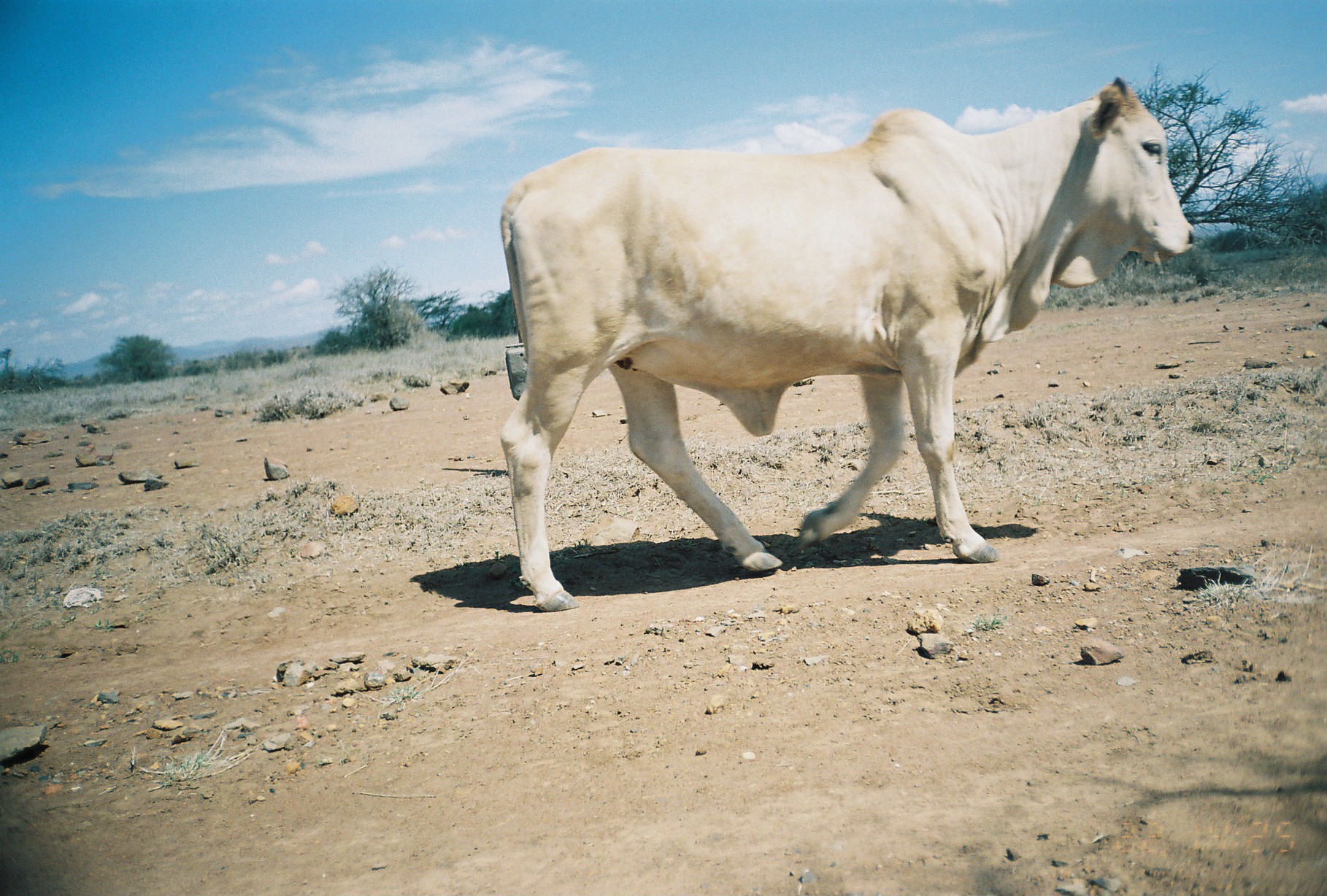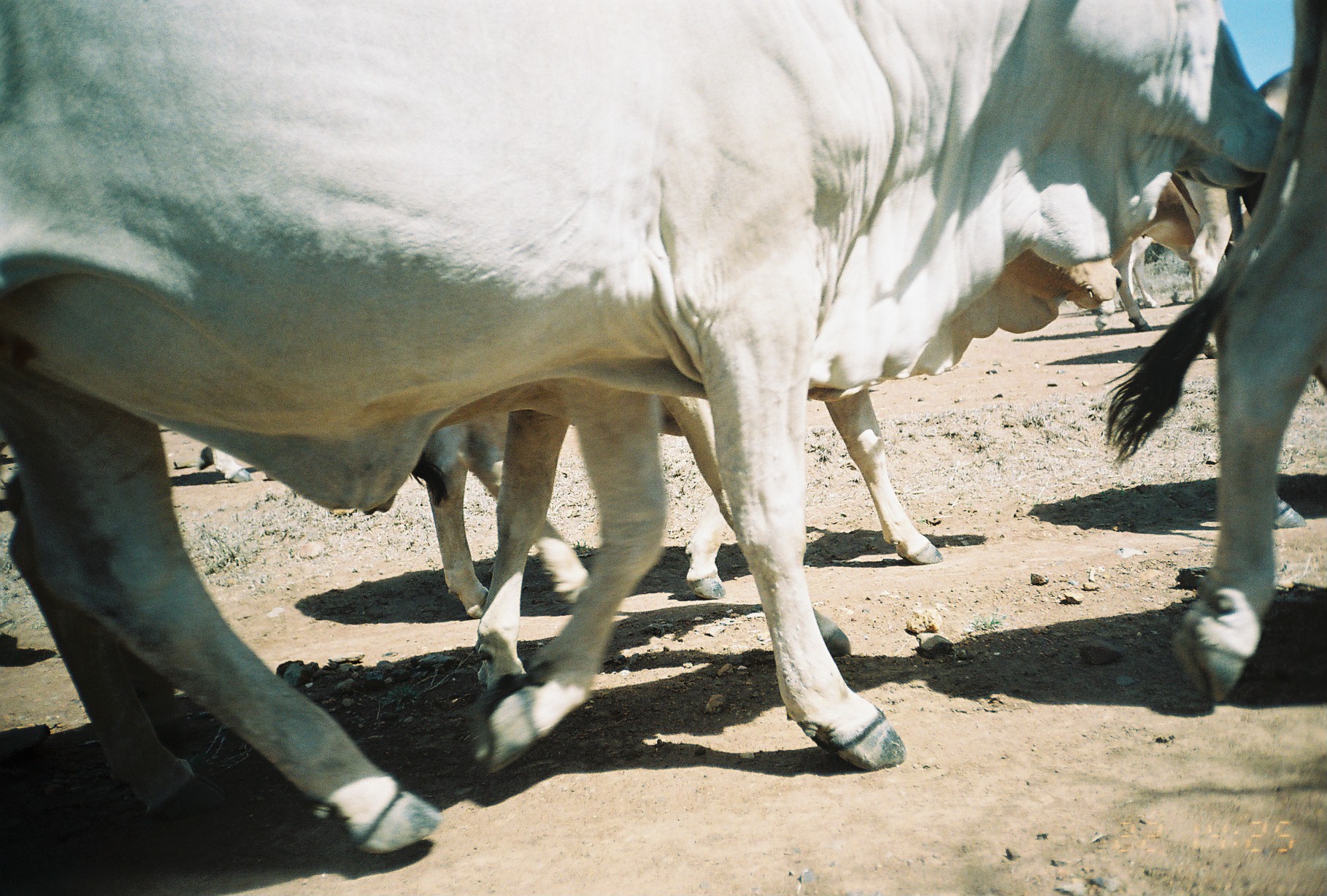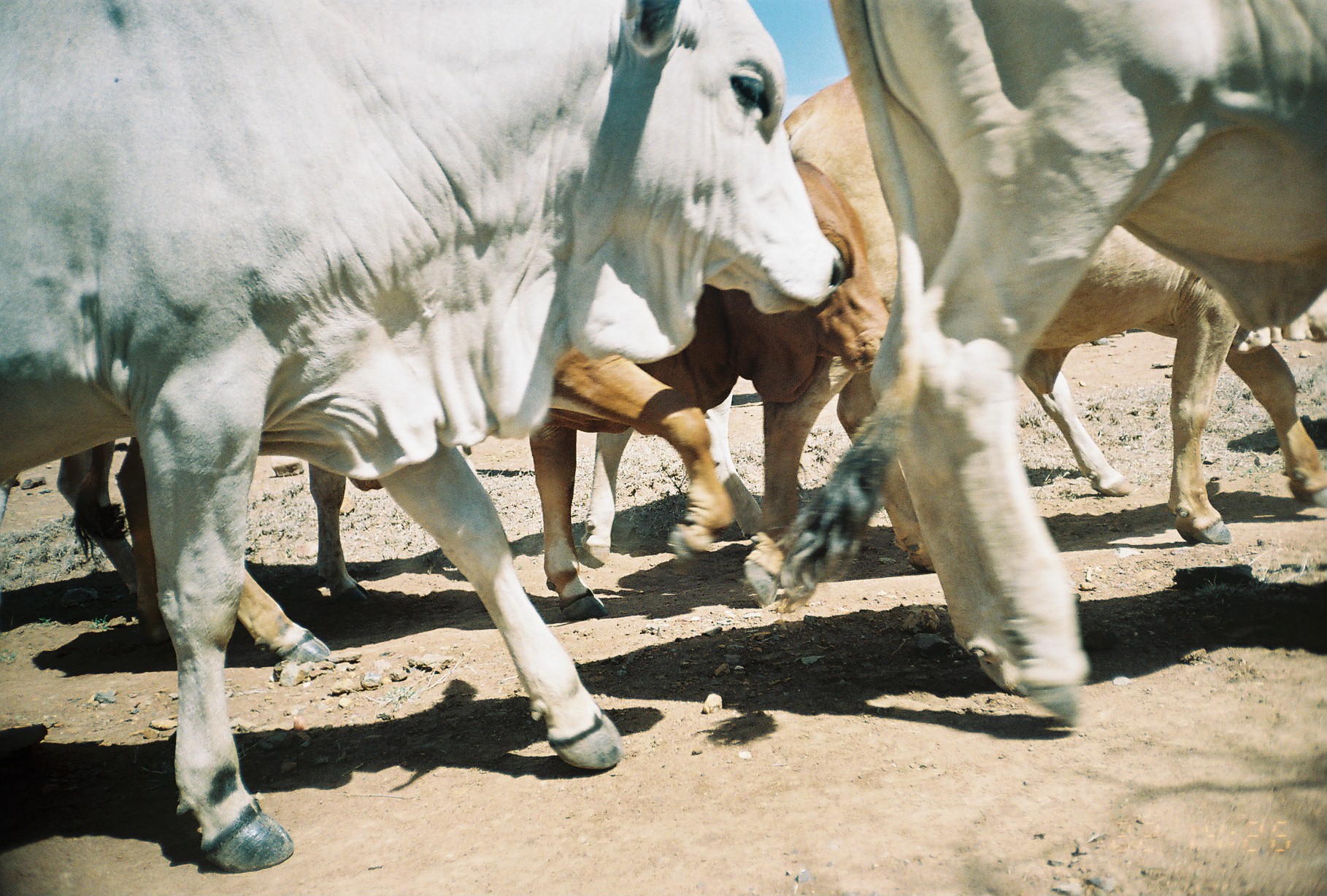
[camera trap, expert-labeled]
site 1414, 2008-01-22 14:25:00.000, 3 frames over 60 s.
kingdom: Animalia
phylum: Chordata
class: Mammalia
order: Artiodactyla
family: Bovidae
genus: Bos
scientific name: Bos taurus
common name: domestic cattle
Bos taurus (domestic cattle), count 1.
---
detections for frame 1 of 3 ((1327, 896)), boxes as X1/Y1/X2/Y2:
bos taurus: 498/74/1197/612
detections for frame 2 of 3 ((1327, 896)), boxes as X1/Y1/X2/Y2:
bos taurus: 0/0/1280/859; 416/254/1130/620; 1096/3/1321/709; 1116/176/1244/335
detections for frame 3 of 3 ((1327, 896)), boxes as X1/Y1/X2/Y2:
bos taurus: 0/0/851/874; 110/152/892/671; 825/0/1327/729; 780/70/1327/545; 575/342/1133/558; 51/374/377/608